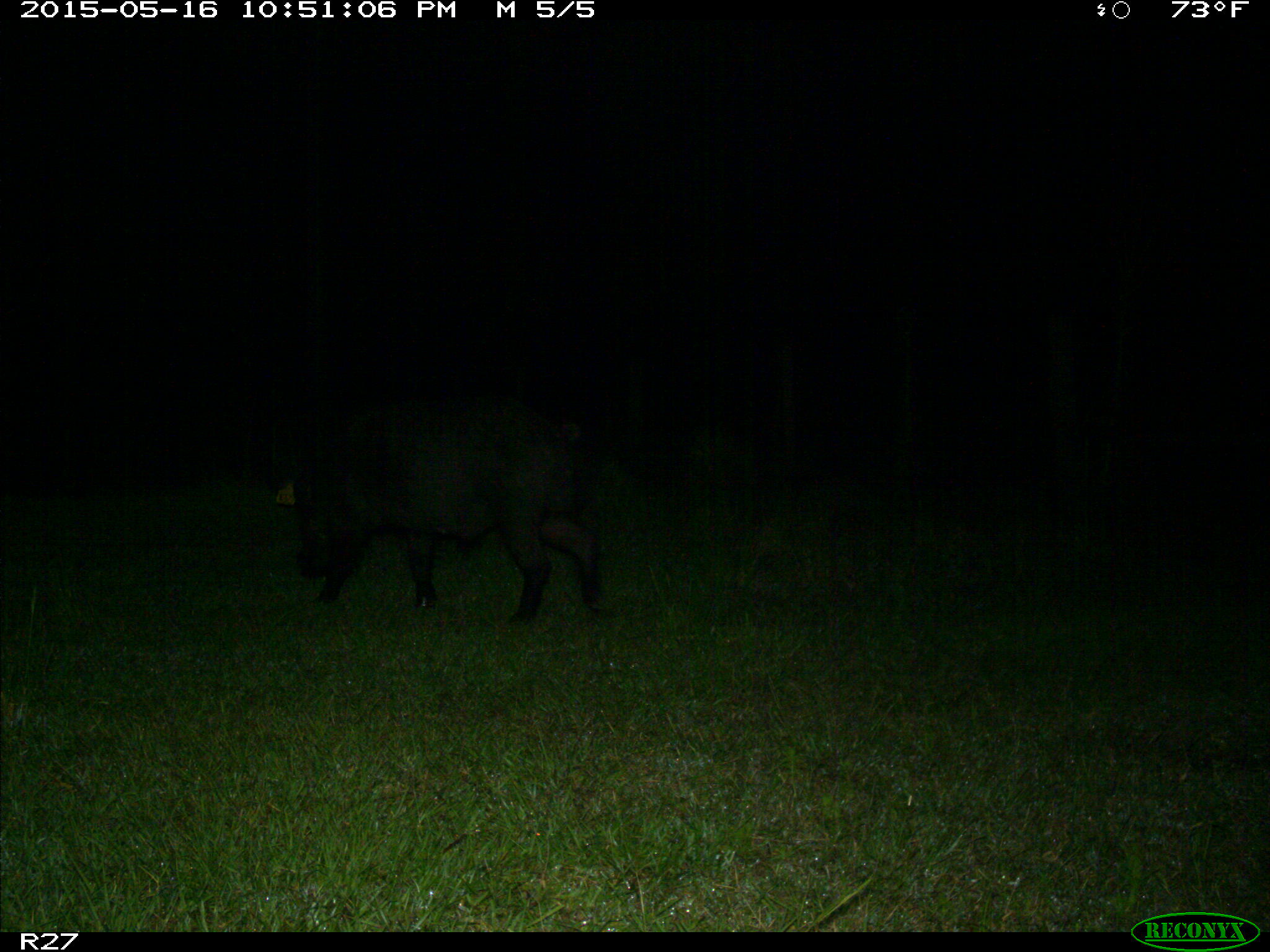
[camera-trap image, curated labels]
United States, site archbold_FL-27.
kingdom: Animalia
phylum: Chordata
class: Mammalia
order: Artiodactyla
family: Suidae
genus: Sus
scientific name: Sus scrofa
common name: wild boar